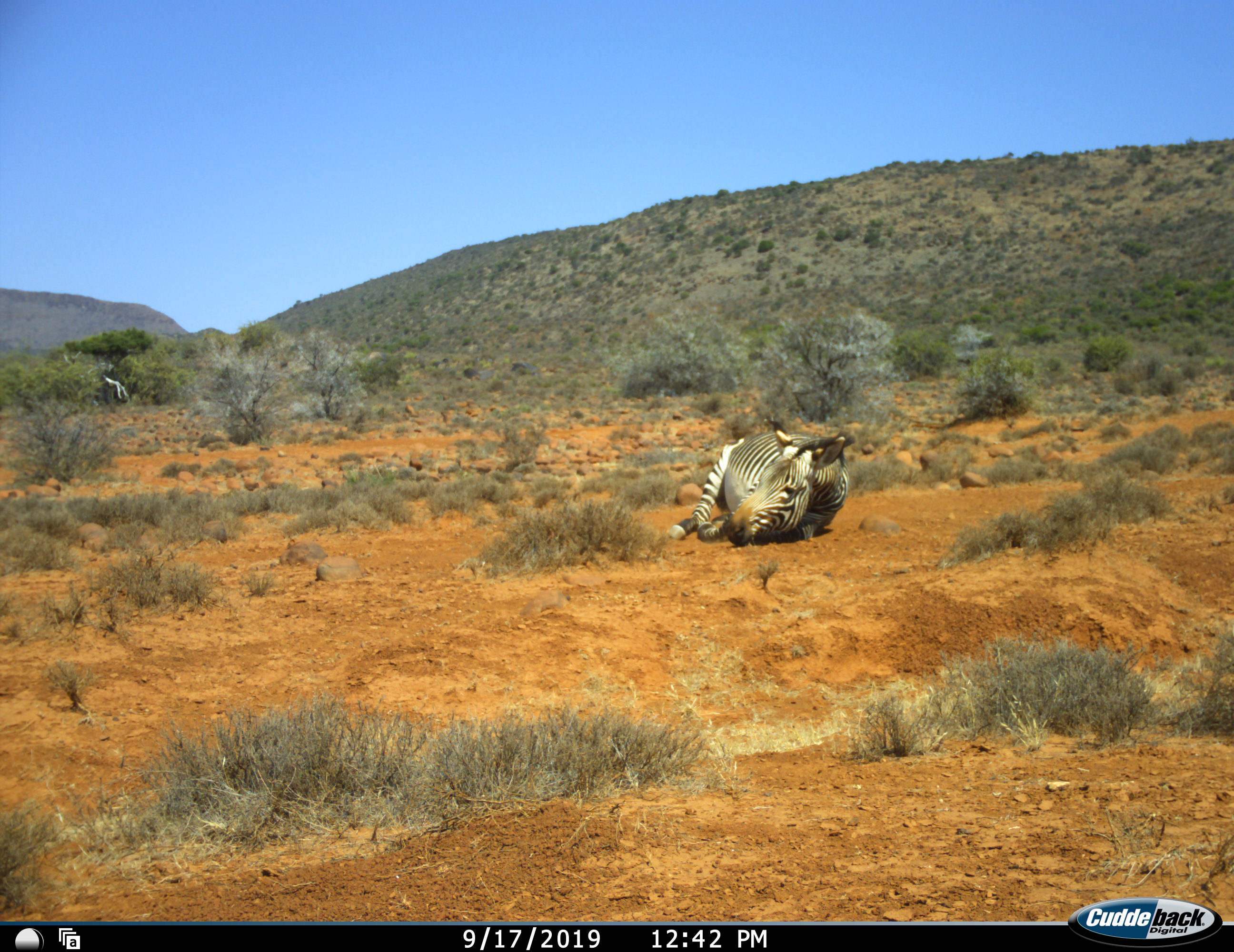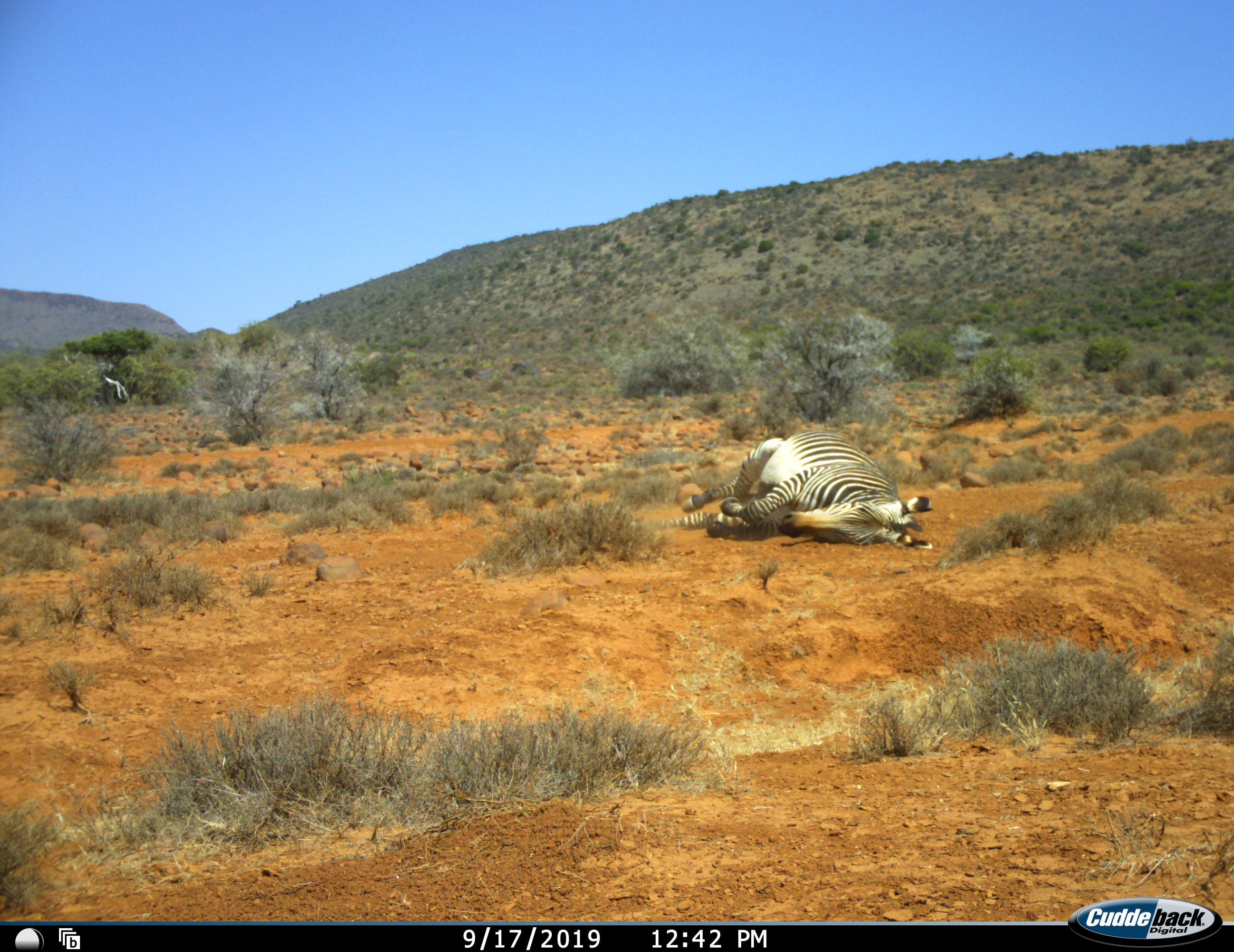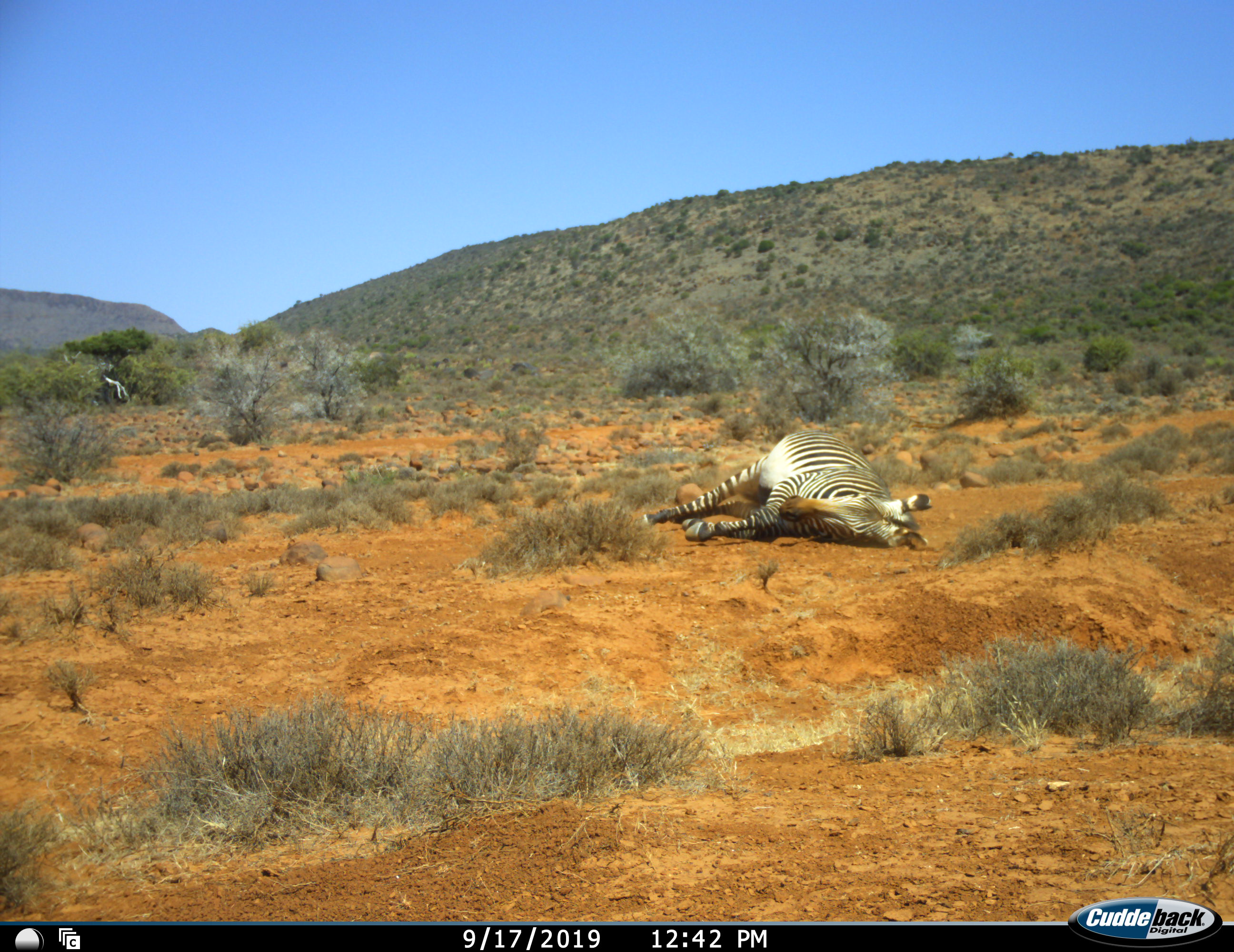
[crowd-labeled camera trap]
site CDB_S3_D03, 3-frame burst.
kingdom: Animalia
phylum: Chordata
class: Mammalia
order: Perissodactyla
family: Equidae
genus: Equus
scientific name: Equus zebra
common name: mountain zebra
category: zebramountain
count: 1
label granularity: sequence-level